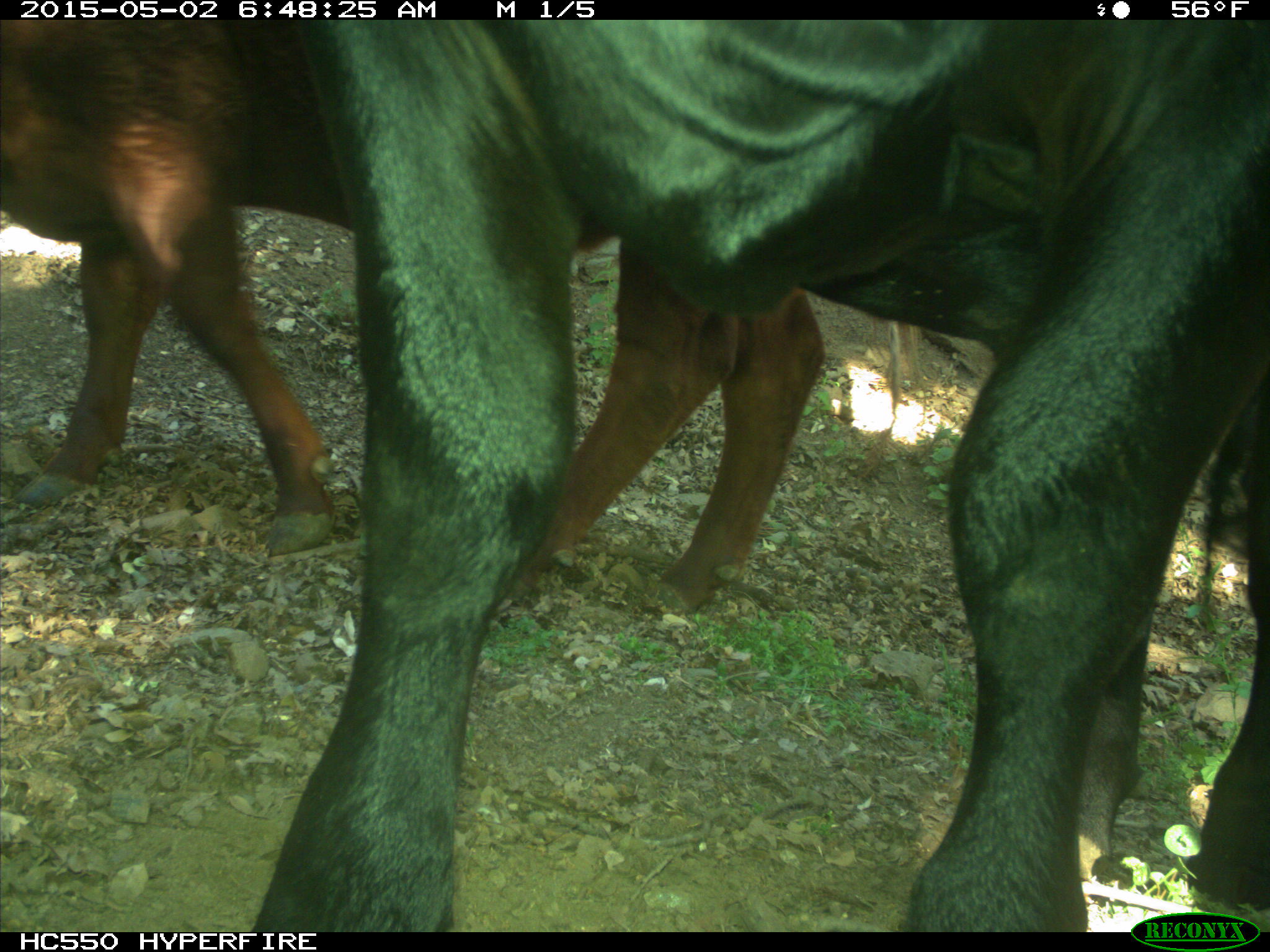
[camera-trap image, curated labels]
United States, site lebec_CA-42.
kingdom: Animalia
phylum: Chordata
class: Mammalia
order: Artiodactyla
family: Bovidae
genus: Bos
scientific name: Bos taurus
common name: domestic cow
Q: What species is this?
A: Bos taurus (domestic cow).